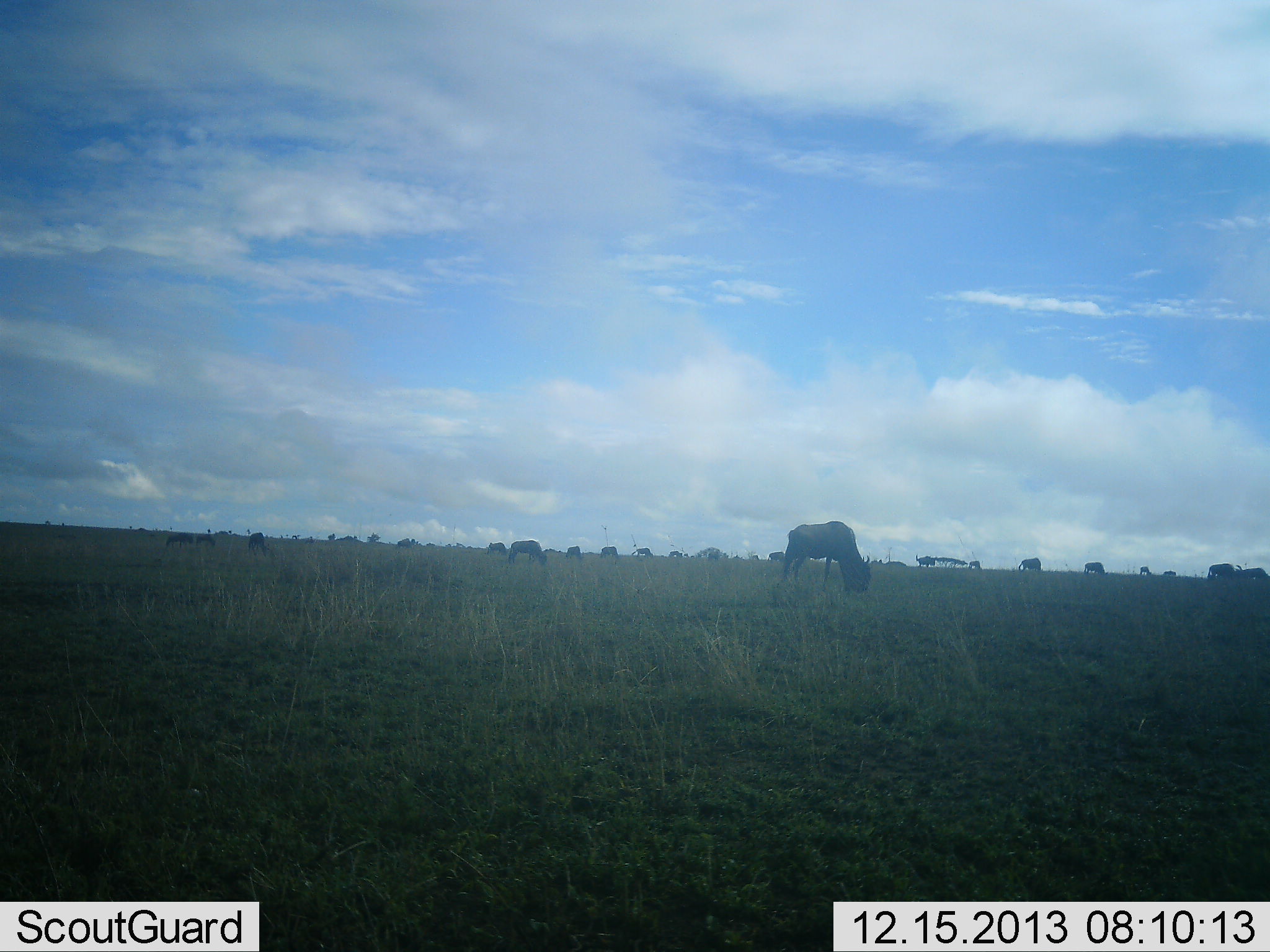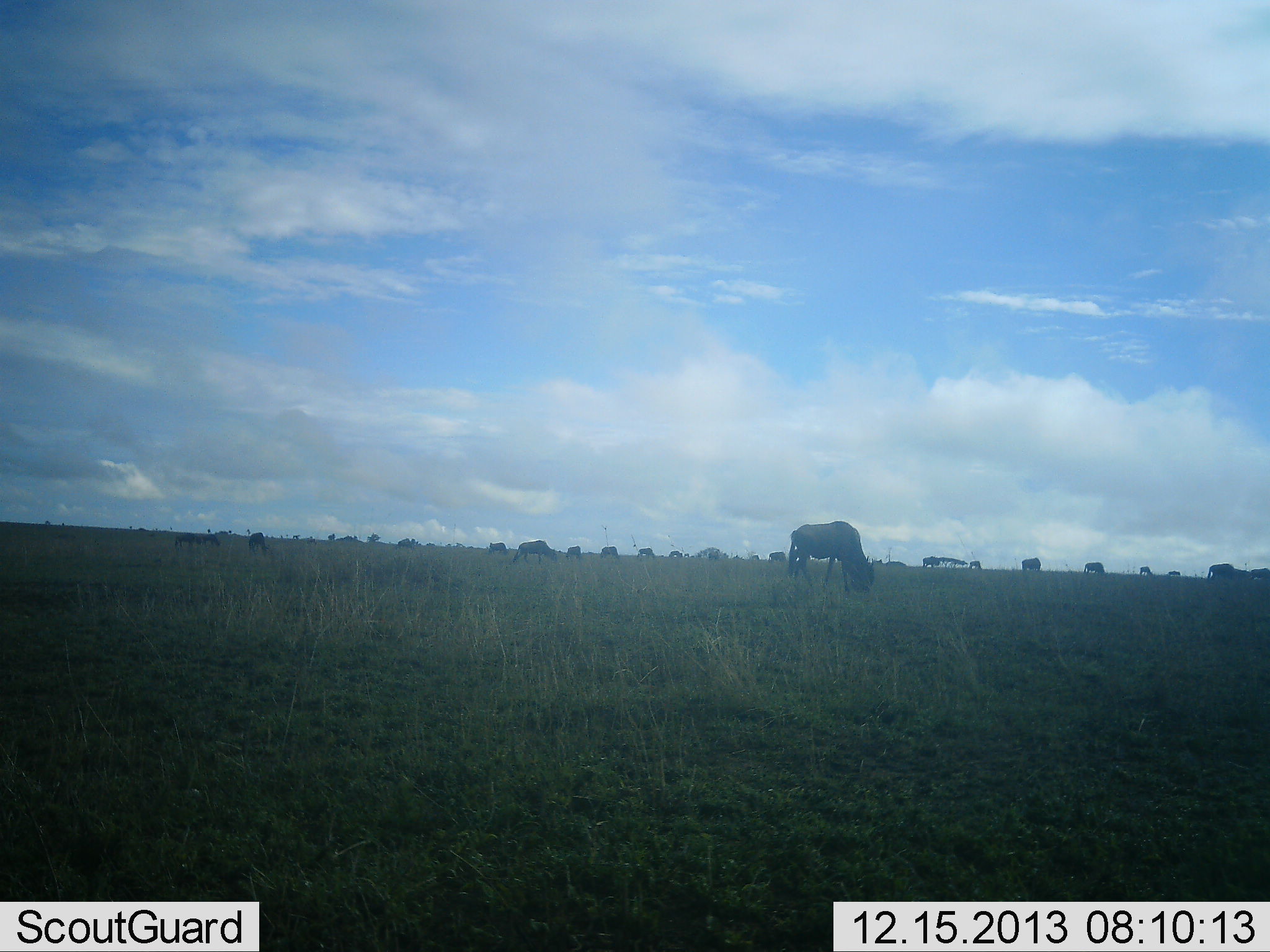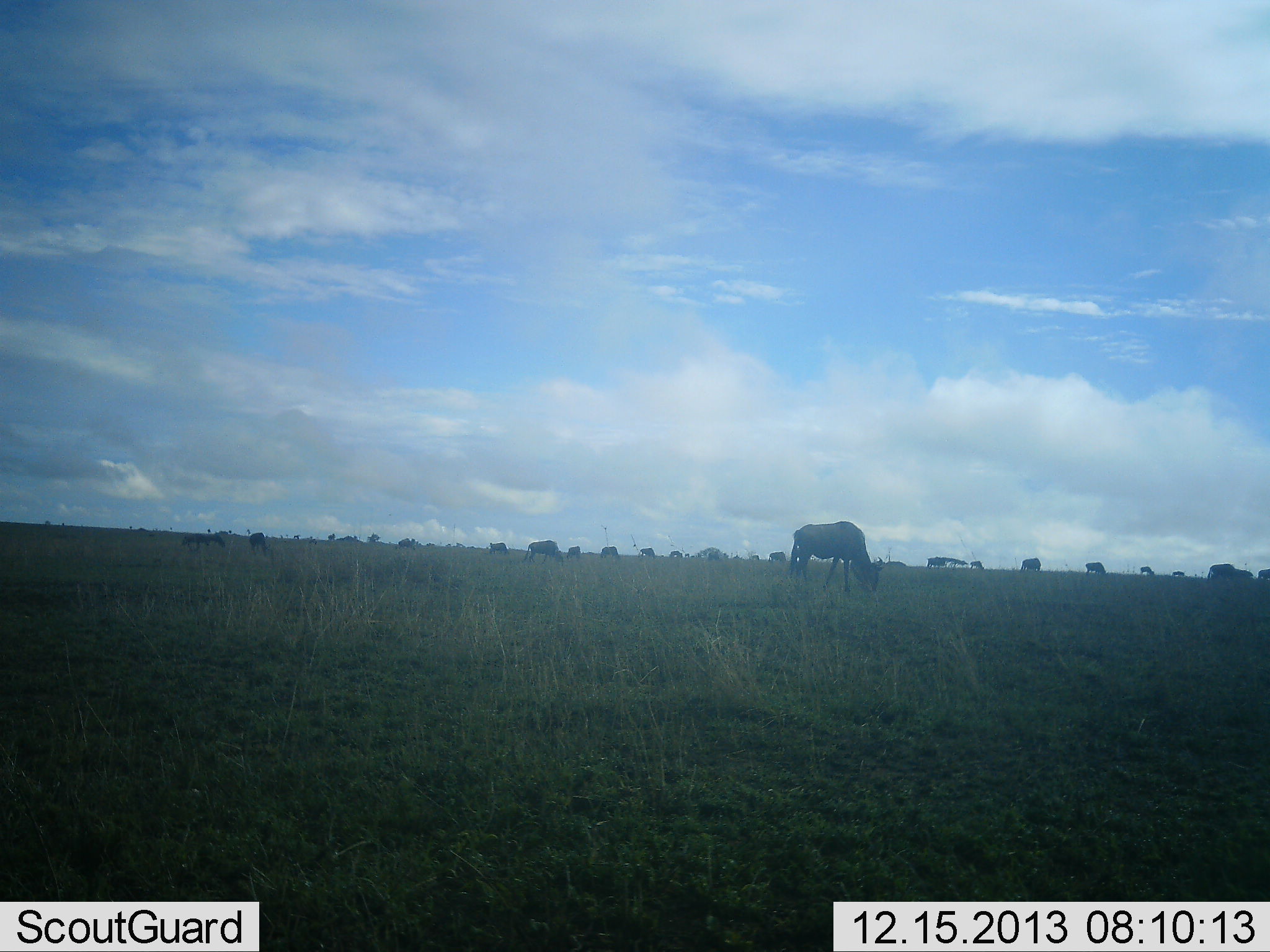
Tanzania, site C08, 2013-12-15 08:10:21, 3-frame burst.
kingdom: Animalia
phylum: Chordata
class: Mammalia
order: Artiodactyla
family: Bovidae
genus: Connochaetes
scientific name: Connochaetes taurinus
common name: blue wildebeest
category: wildebeest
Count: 11-50.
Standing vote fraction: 30%.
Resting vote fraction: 10%.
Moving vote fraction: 20%.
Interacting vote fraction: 0%.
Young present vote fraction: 0%.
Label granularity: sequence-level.